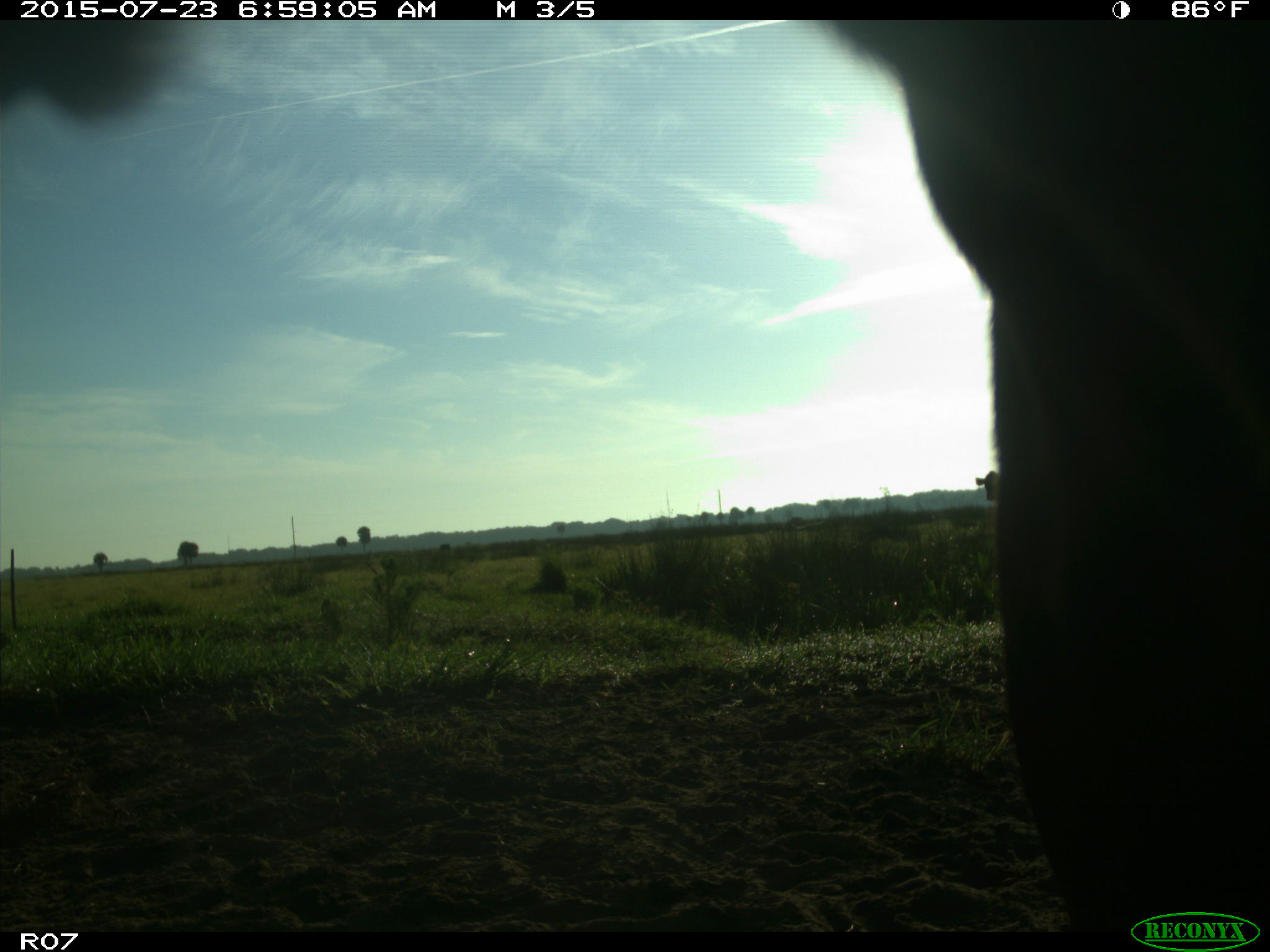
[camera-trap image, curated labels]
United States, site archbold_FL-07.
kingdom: Animalia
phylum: Chordata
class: Mammalia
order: Artiodactyla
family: Bovidae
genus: Bos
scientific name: Bos taurus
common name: domestic cow